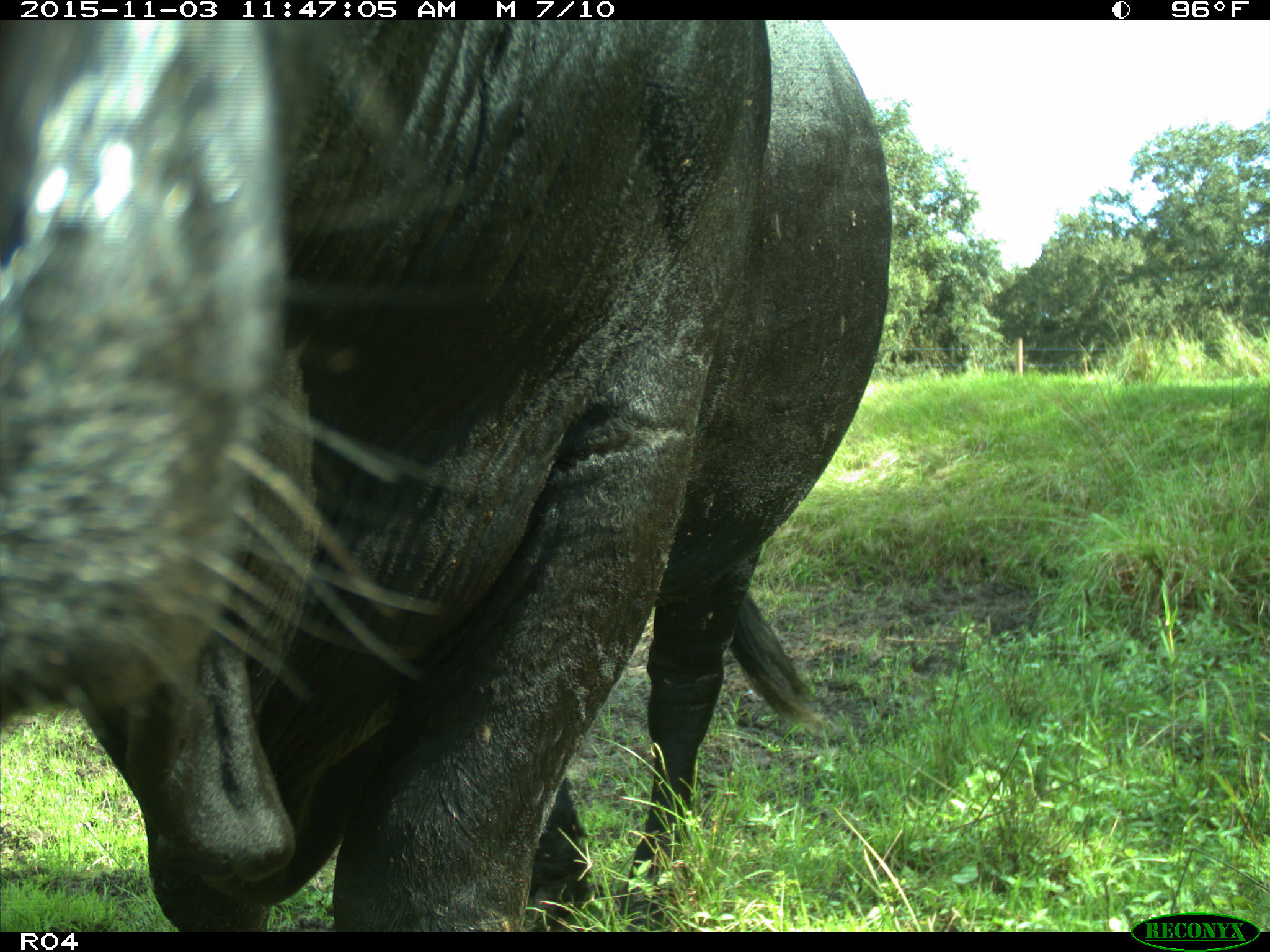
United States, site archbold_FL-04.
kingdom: Animalia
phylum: Chordata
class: Mammalia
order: Artiodactyla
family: Bovidae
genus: Bos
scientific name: Bos taurus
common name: domestic cow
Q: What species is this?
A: Bos taurus (domestic cow).